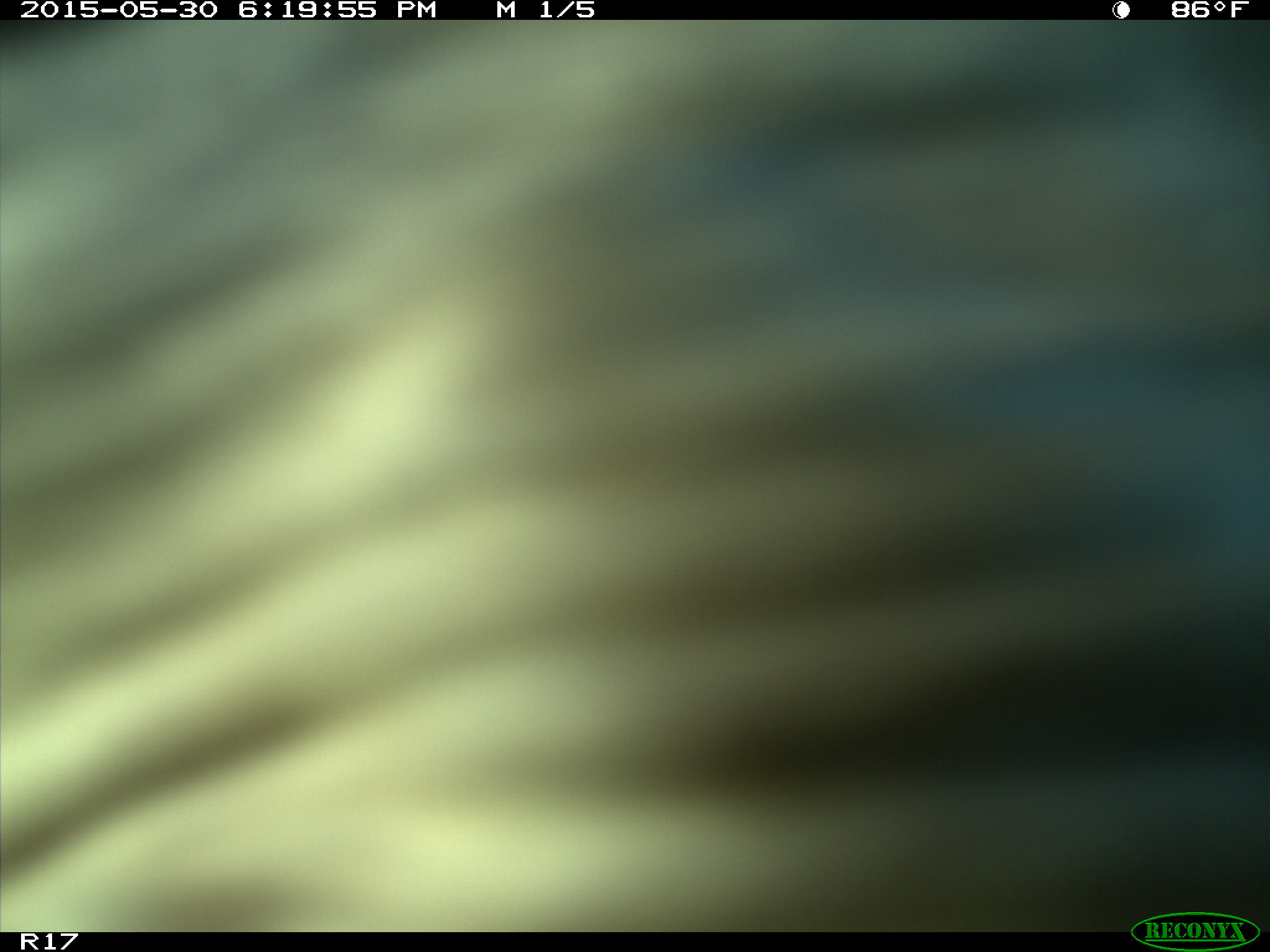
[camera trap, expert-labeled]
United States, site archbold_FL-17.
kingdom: Animalia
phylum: Chordata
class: Mammalia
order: Artiodactyla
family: Bovidae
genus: Bos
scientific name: Bos taurus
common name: domestic cow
Bos taurus (domestic cow).